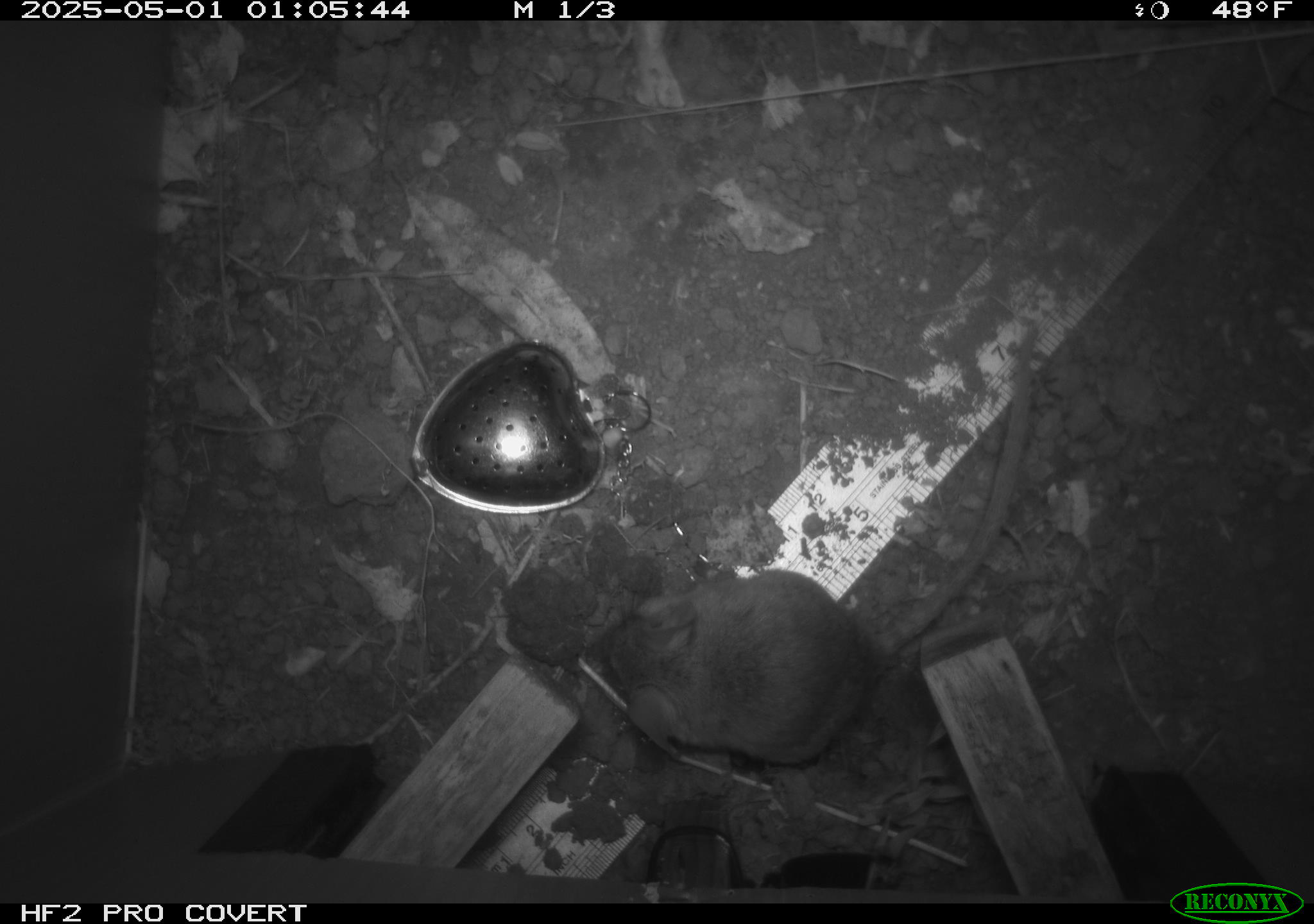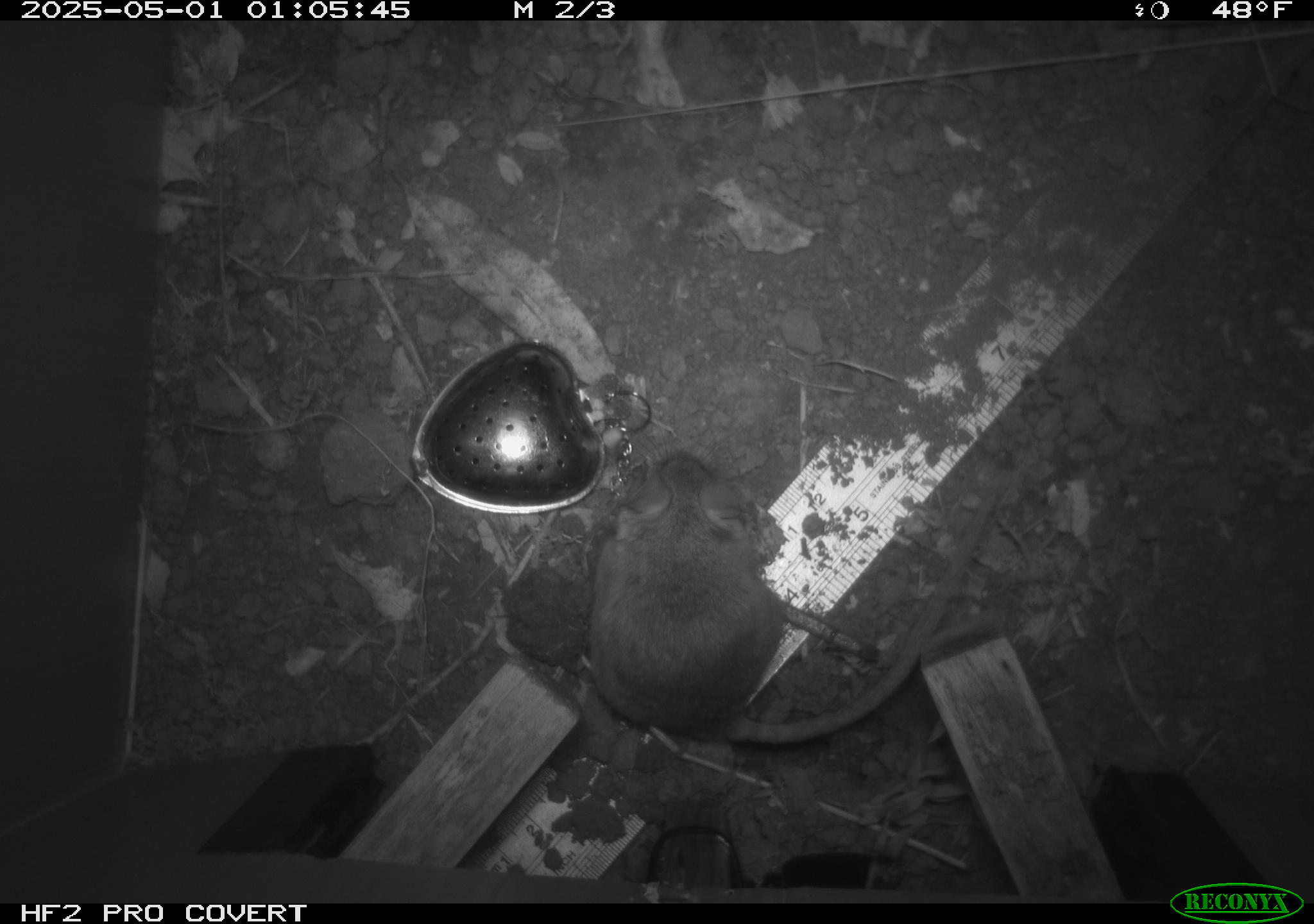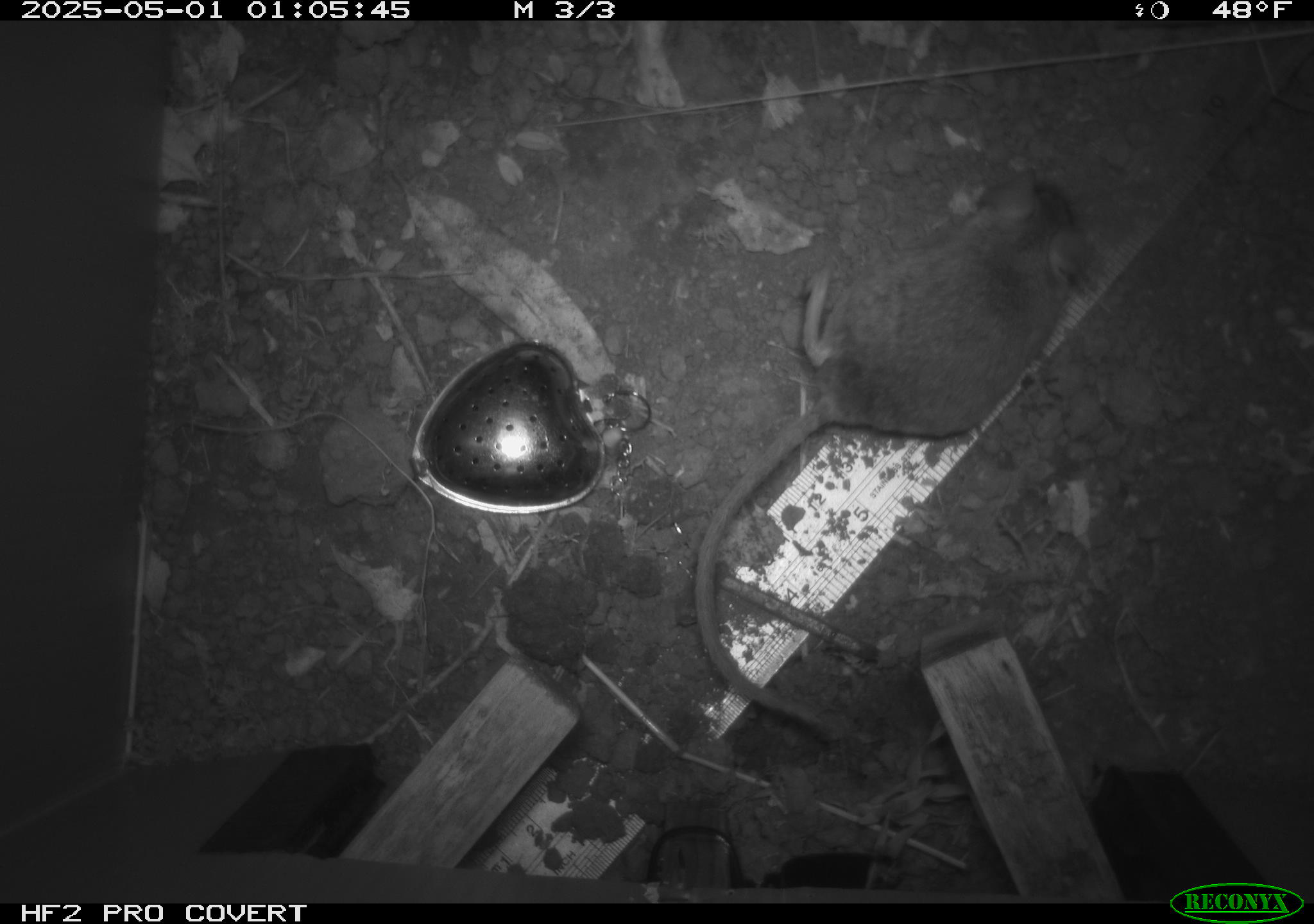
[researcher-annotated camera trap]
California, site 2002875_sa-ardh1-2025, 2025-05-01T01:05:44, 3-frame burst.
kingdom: Animalia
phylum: Chordata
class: Mammalia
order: Rodentia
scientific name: Rodentia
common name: mouse species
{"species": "mouse species (Rodentia)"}